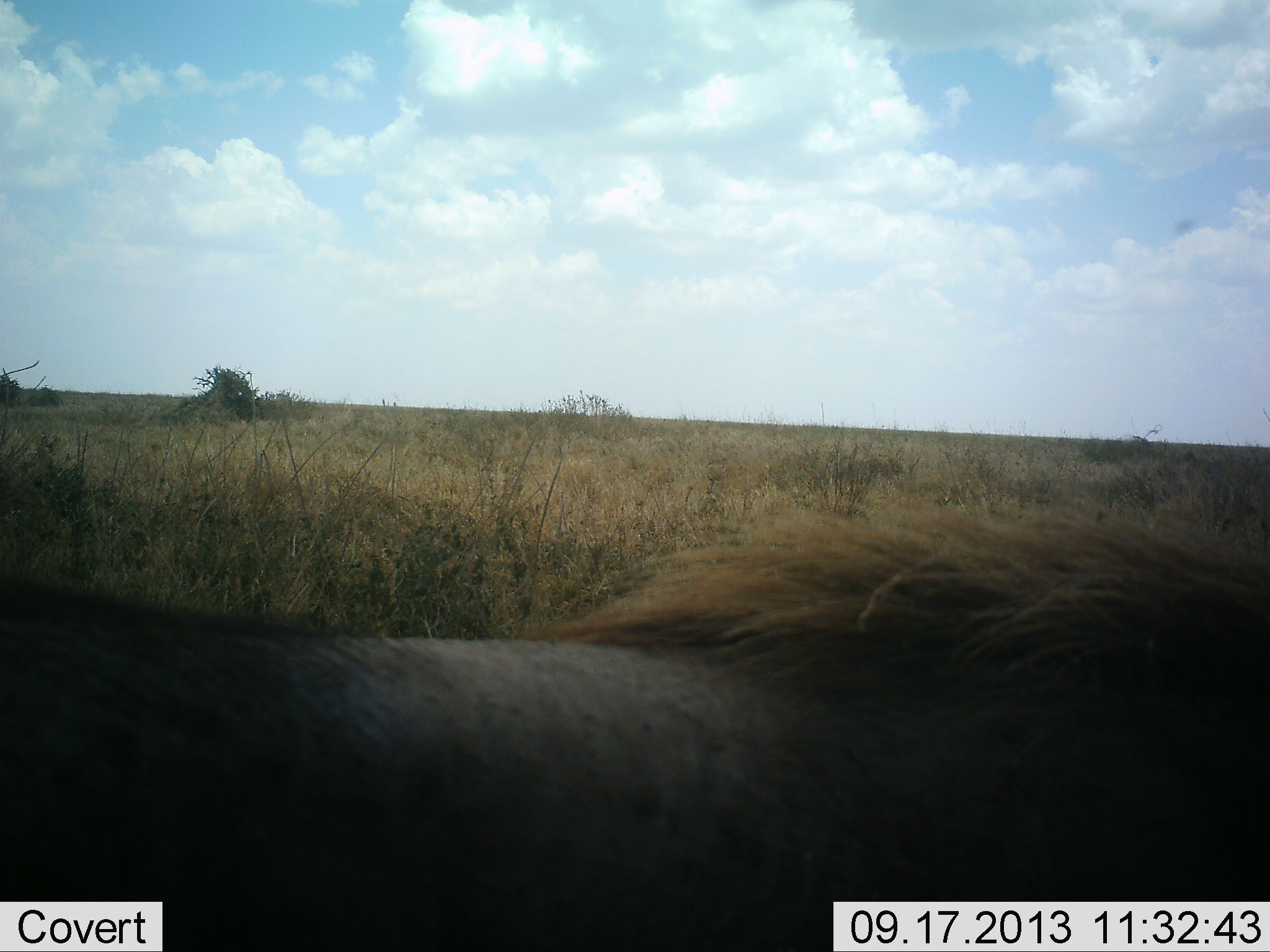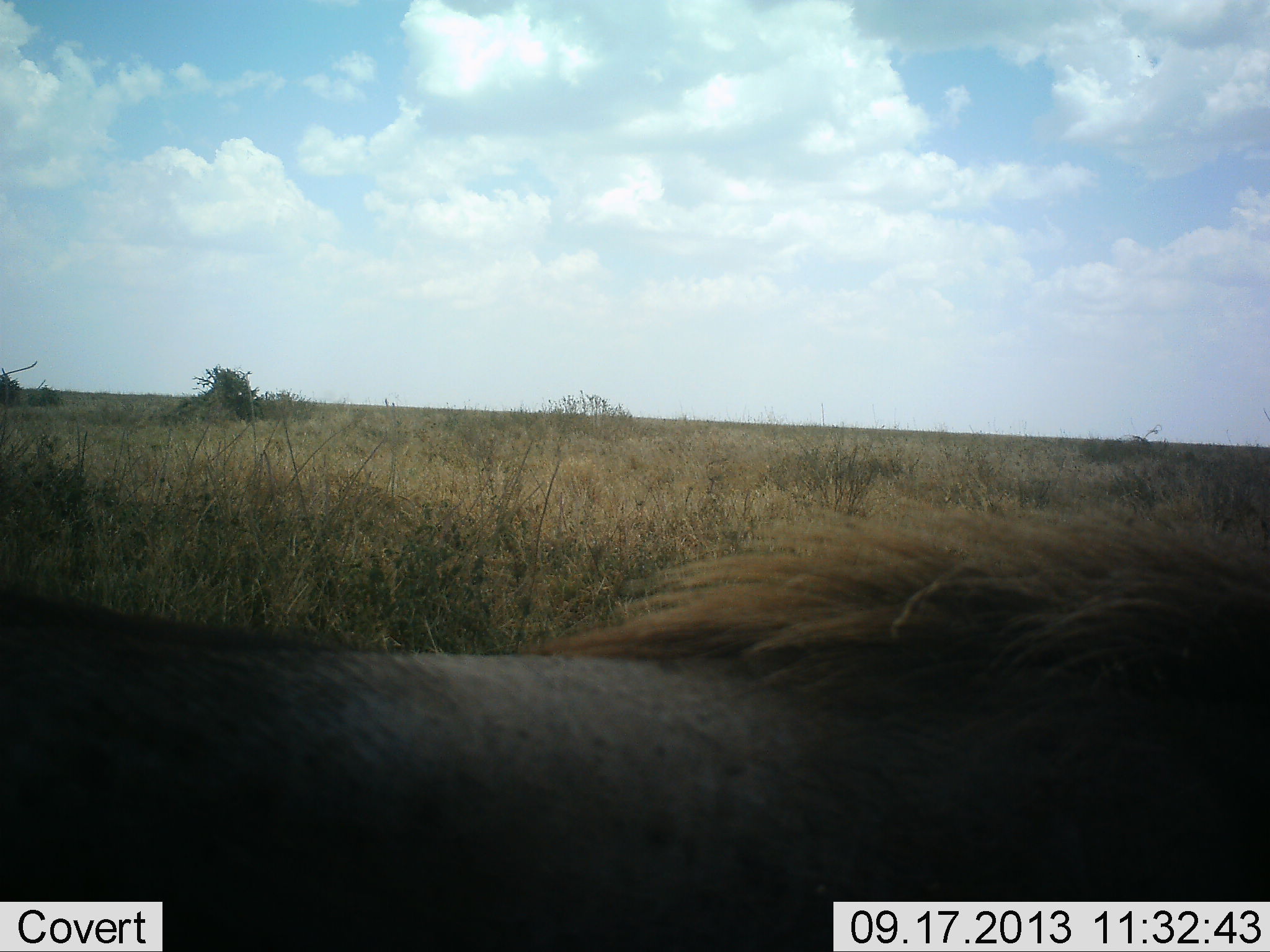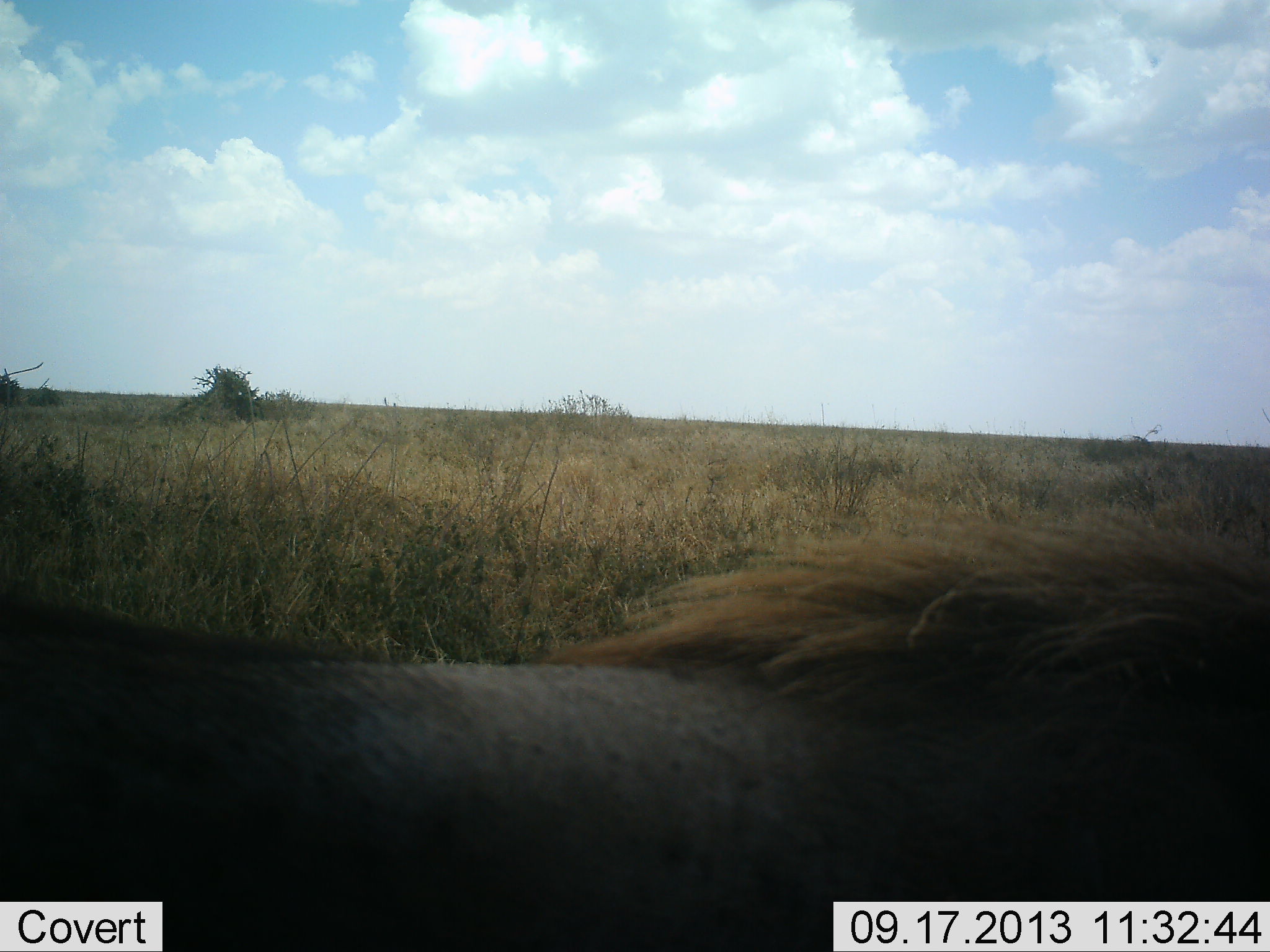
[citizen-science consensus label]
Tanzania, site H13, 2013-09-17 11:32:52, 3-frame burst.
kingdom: Animalia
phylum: Chordata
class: Mammalia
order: Artiodactyla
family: Suidae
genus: Phacochoerus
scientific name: Phacochoerus africanus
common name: warthog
Warthog (Phacochoerus africanus), count 1. Behavior (volunteer vote fractions): standing 93%, resting 0%, moving 7%, interacting 0%. Young present (vote fraction): 0%. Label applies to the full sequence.